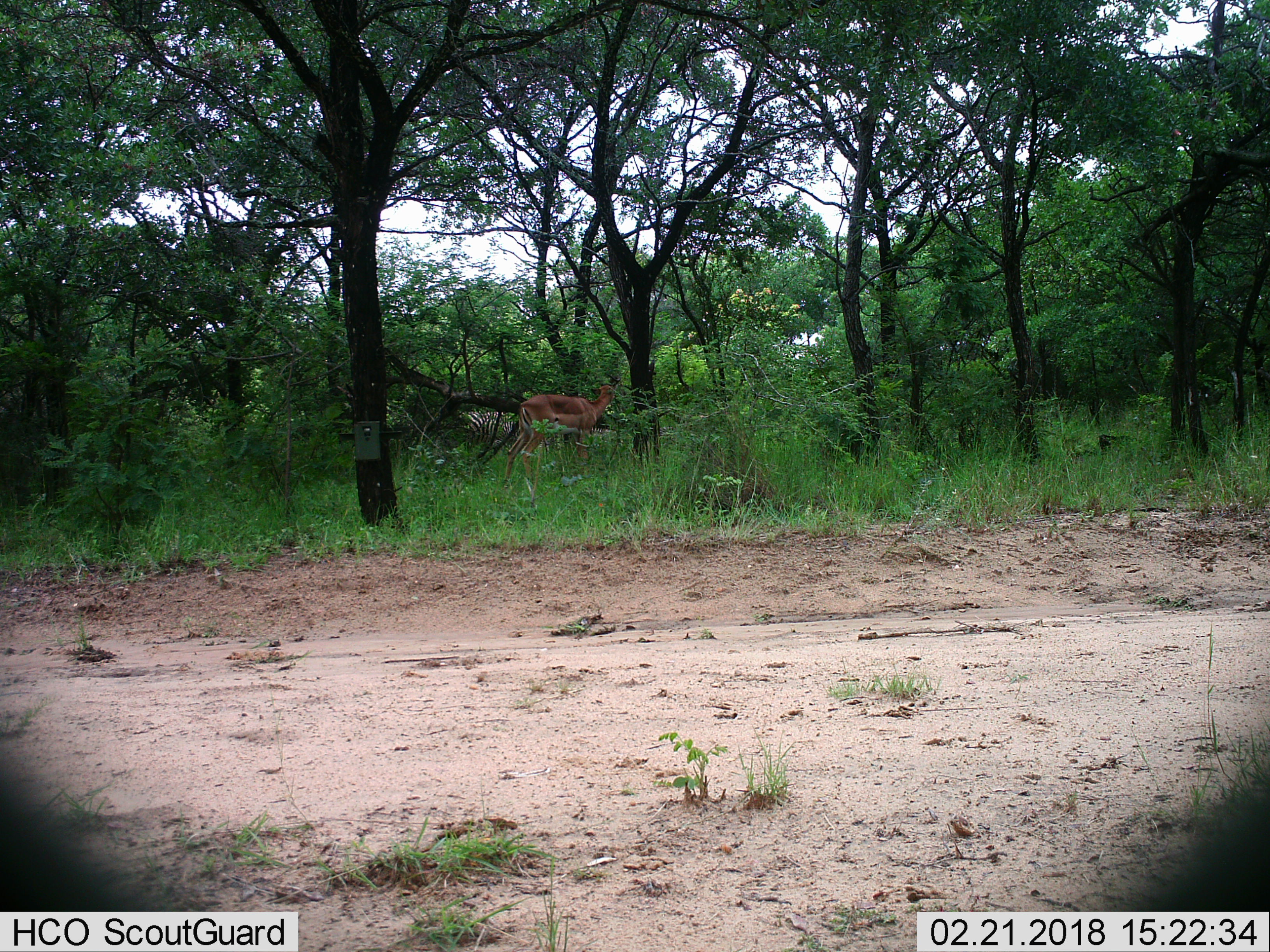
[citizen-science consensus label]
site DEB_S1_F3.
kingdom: Animalia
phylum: Chordata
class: Mammalia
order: Artiodactyla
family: Bovidae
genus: Aepyceros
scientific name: Aepyceros melampus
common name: impala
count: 1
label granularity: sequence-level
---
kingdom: Animalia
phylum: Chordata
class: Mammalia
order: Perissodactyla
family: Equidae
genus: Equus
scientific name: Equus quagga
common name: plains zebra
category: zebraplains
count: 2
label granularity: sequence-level